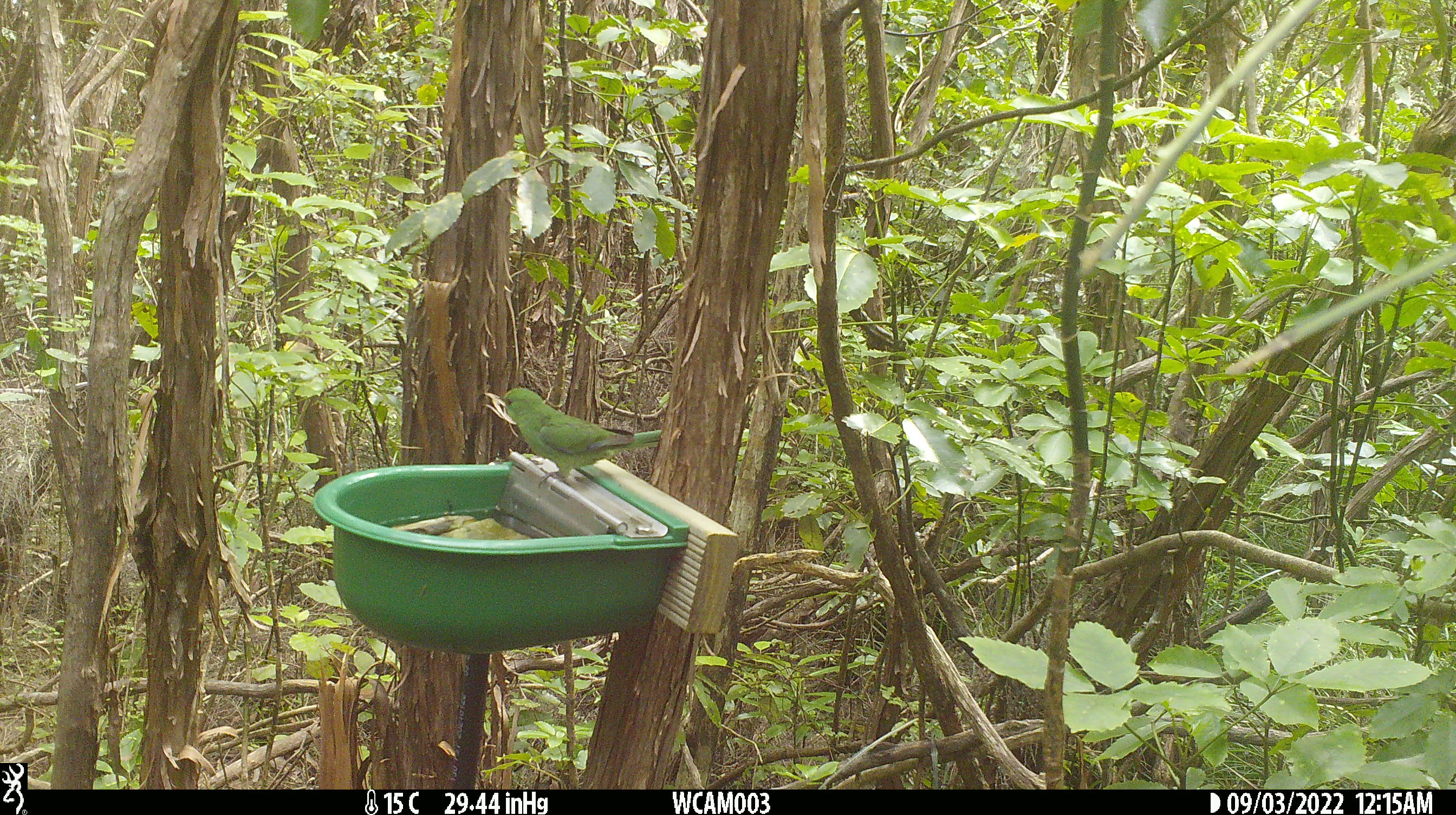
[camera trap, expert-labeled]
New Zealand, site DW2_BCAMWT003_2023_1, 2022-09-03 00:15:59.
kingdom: Animalia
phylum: Chordata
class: Aves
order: Psittaciformes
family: Psittaculidae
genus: Cyanoramphus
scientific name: Cyanoramphus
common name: parakeet